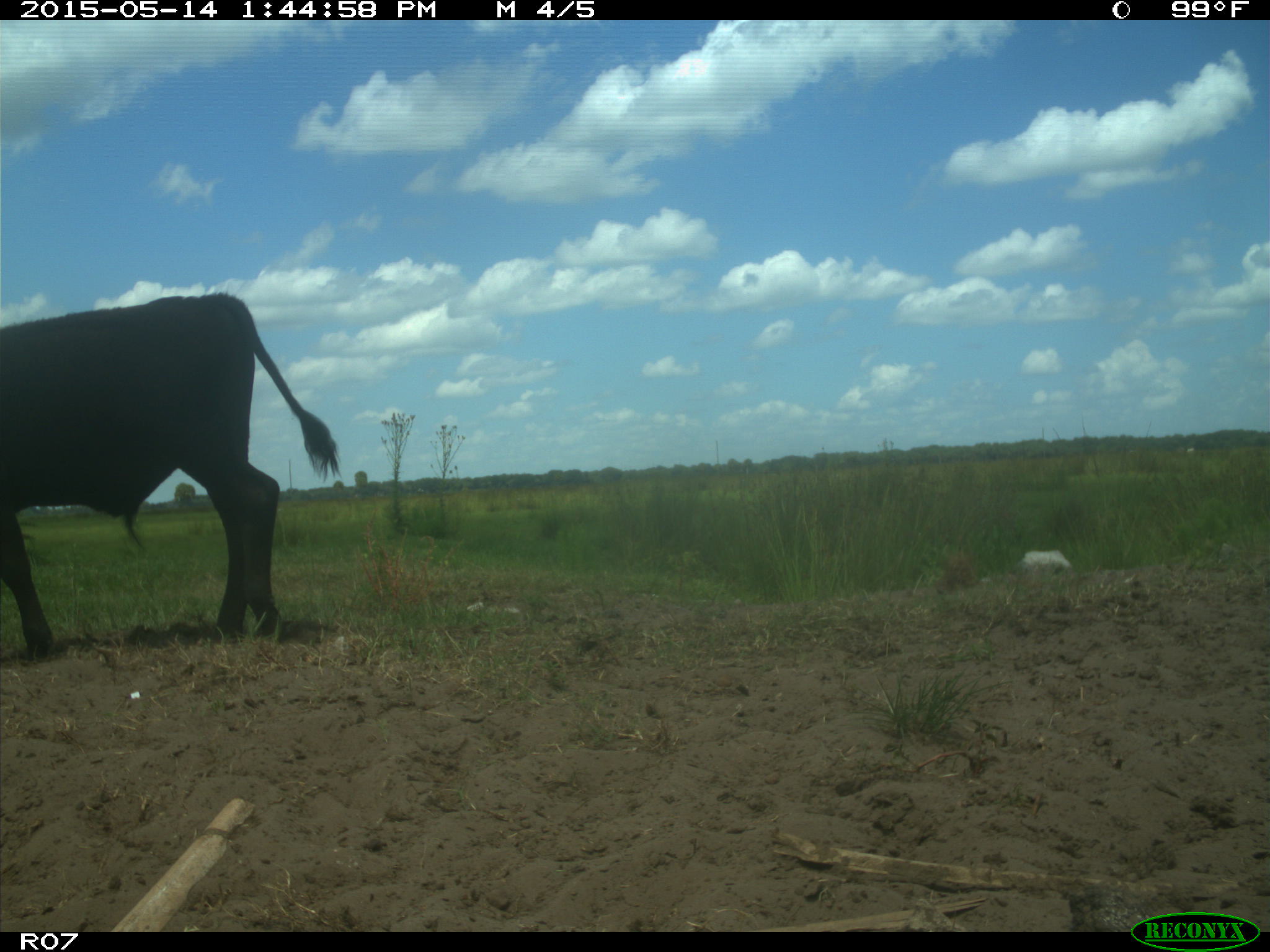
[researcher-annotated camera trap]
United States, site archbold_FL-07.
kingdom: Animalia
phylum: Chordata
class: Mammalia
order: Artiodactyla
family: Bovidae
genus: Bos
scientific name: Bos taurus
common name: domestic cow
Bos taurus (domestic cow).